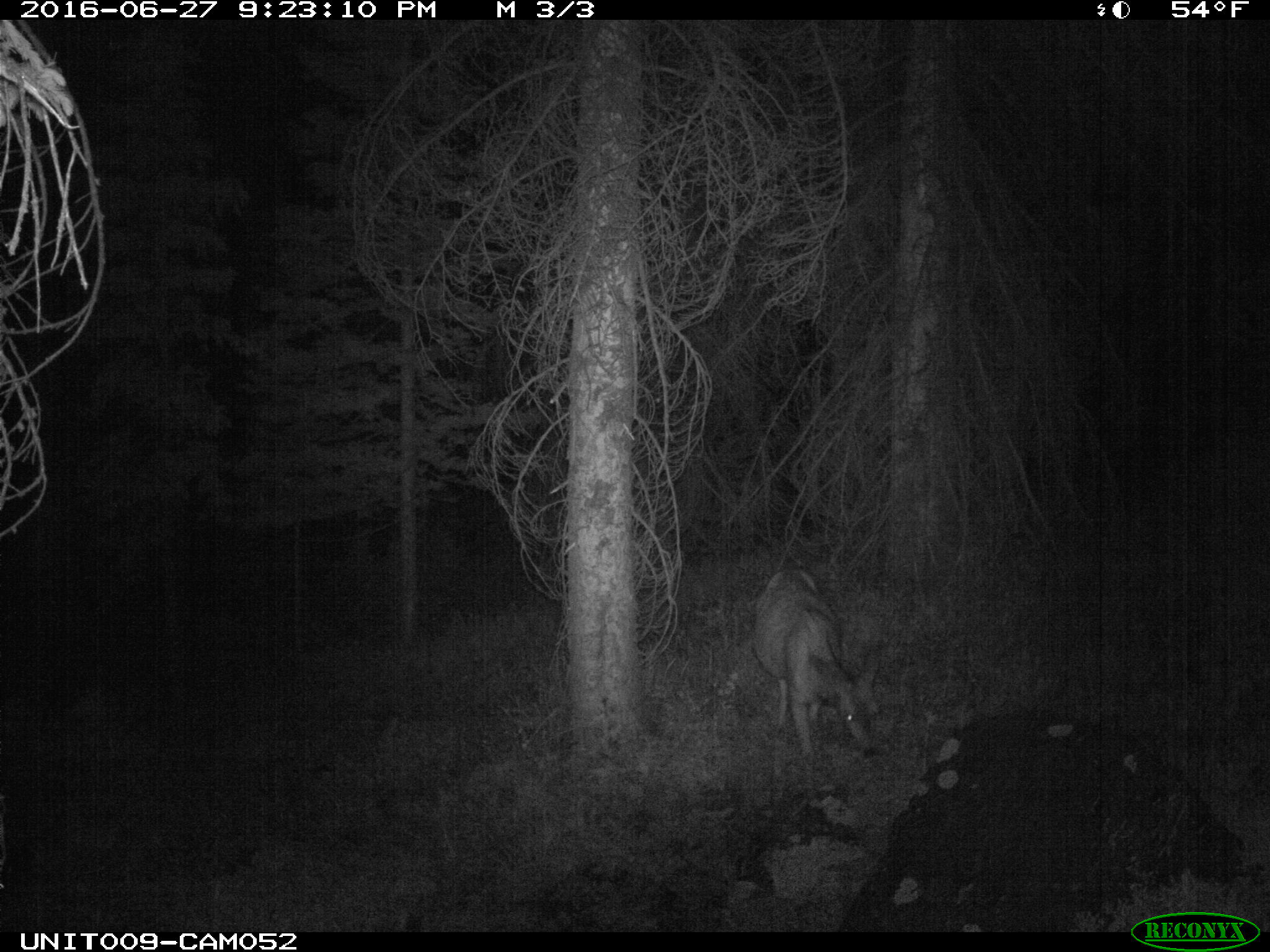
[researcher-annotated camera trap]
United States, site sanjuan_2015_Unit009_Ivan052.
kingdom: Animalia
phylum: Chordata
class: Mammalia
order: Artiodactyla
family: Cervidae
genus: Odocoileus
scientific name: Odocoileus hemionus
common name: mule deer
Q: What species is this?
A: Odocoileus hemionus (mule deer).